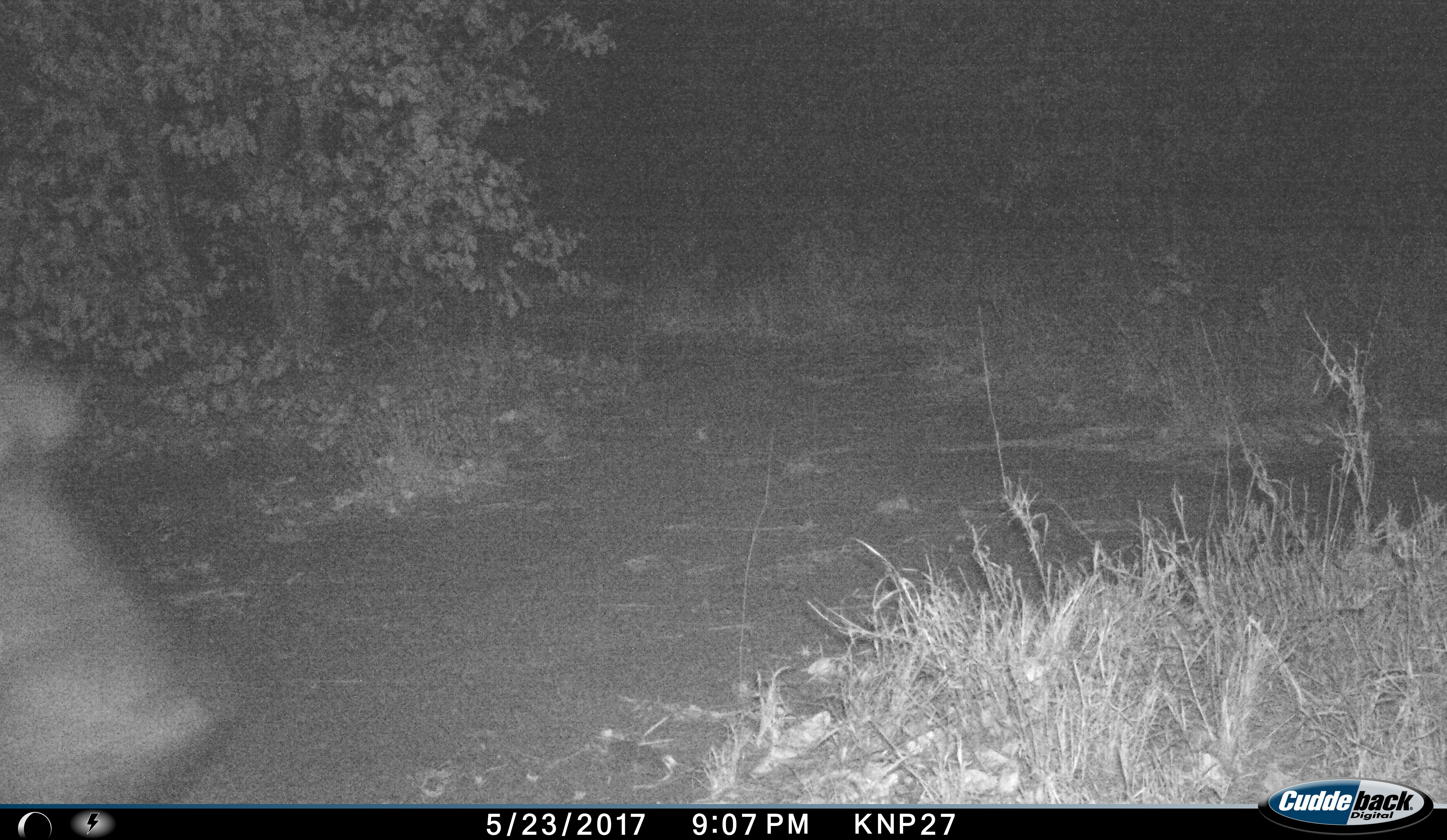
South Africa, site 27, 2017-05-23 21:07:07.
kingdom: Animalia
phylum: Chordata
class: Mammalia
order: Artiodactyla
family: Hippopotamidae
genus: Hippopotamus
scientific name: Hippopotamus amphibius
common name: hippopotamus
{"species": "hippopotamus (Hippopotamus amphibius)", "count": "1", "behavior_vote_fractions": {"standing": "0%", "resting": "0%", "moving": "100%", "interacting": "0%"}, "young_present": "0%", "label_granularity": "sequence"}